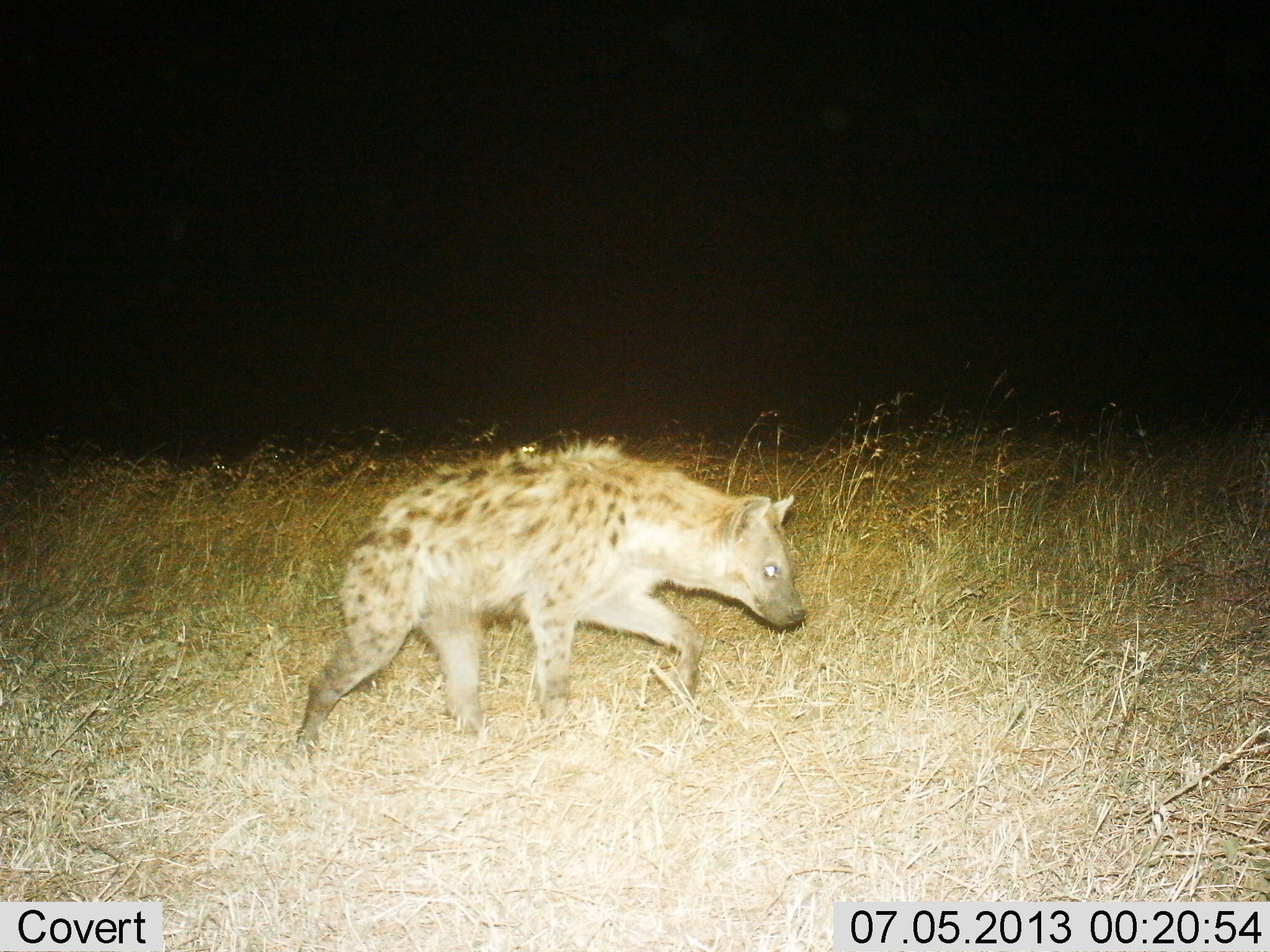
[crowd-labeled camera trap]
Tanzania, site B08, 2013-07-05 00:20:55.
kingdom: Animalia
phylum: Chordata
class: Mammalia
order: Carnivora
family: Hyaenidae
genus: Crocuta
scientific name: Crocuta crocuta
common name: spotted hyena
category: hyenaspotted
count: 1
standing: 3%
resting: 0%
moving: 97%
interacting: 3%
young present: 0%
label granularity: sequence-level